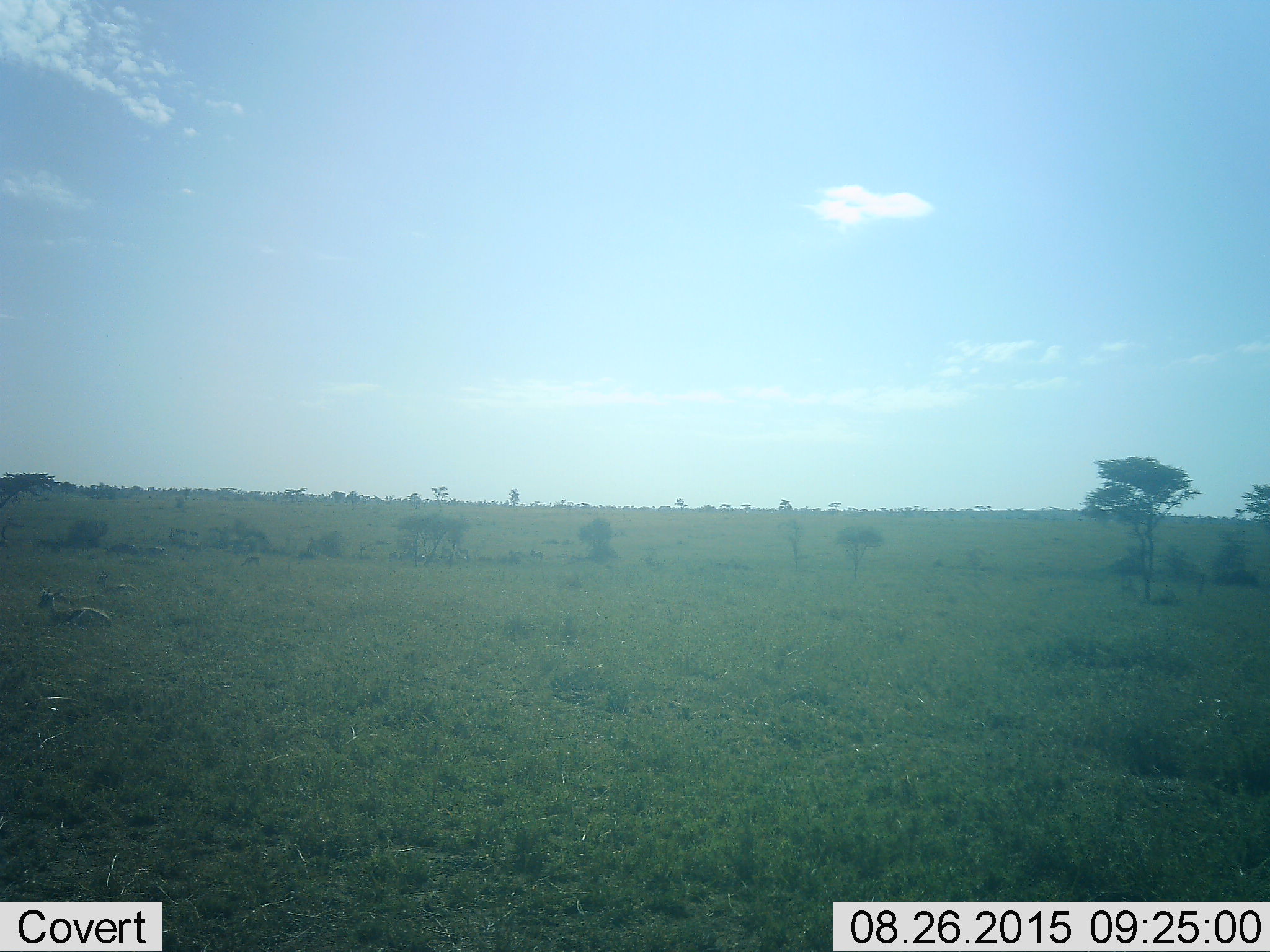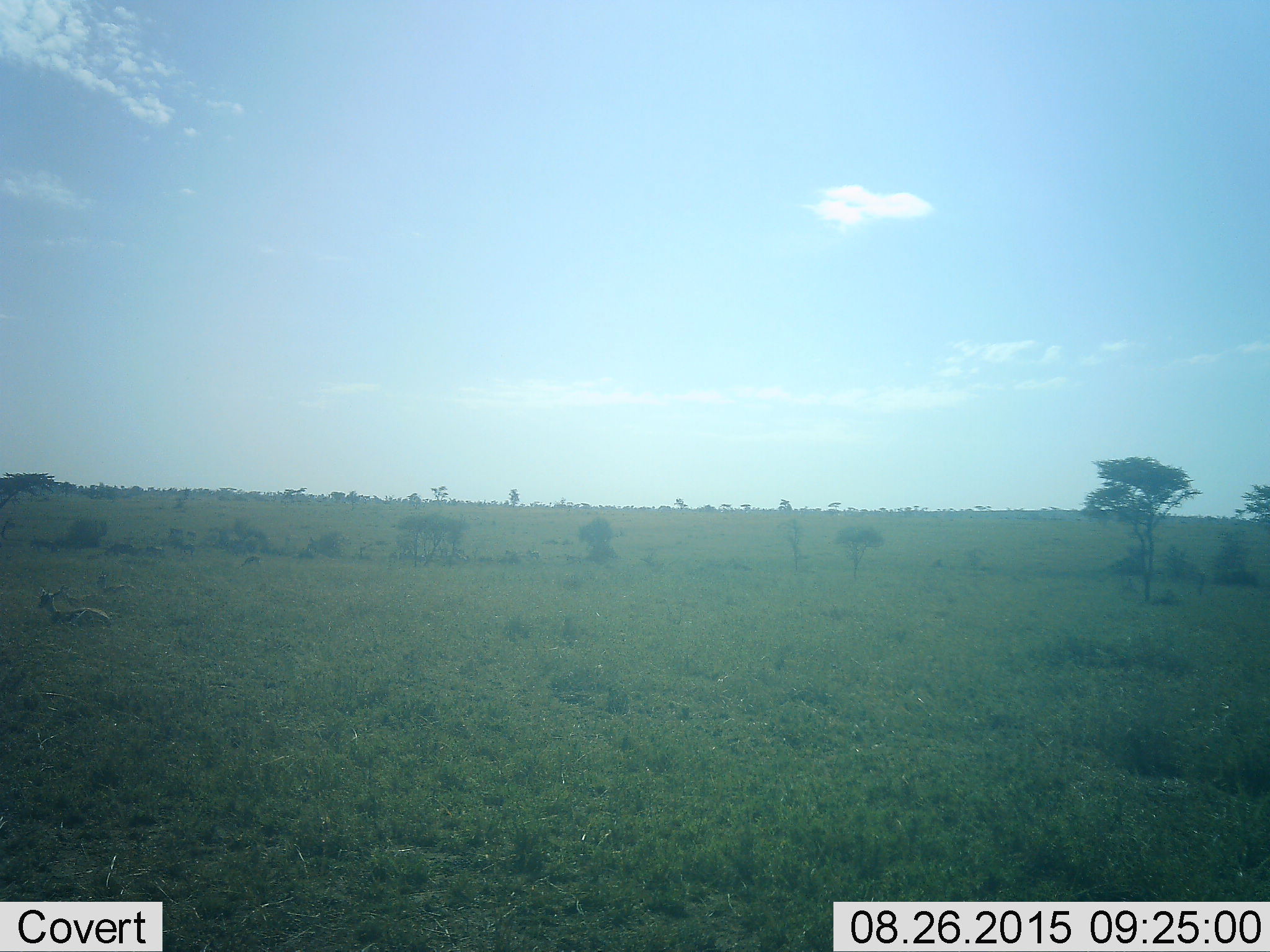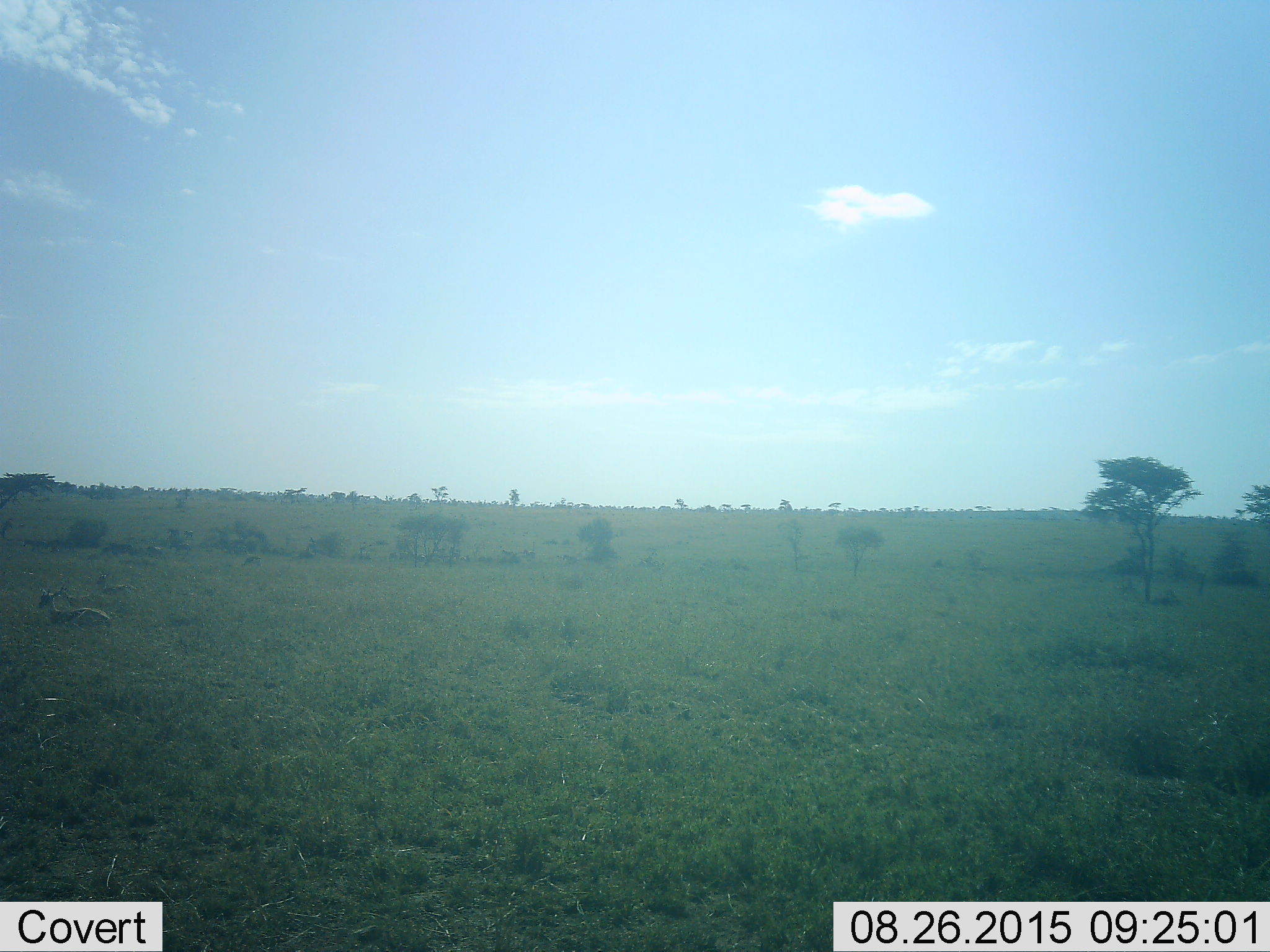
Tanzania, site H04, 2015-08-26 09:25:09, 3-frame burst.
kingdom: Animalia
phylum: Chordata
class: Mammalia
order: Artiodactyla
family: Bovidae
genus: Eudorcas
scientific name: Eudorcas thomsonii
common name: thomson's gazelle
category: gazellethomsons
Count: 2.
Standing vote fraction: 0%.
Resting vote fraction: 100%.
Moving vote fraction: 0%.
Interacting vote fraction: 0%.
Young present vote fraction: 0%.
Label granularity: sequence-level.